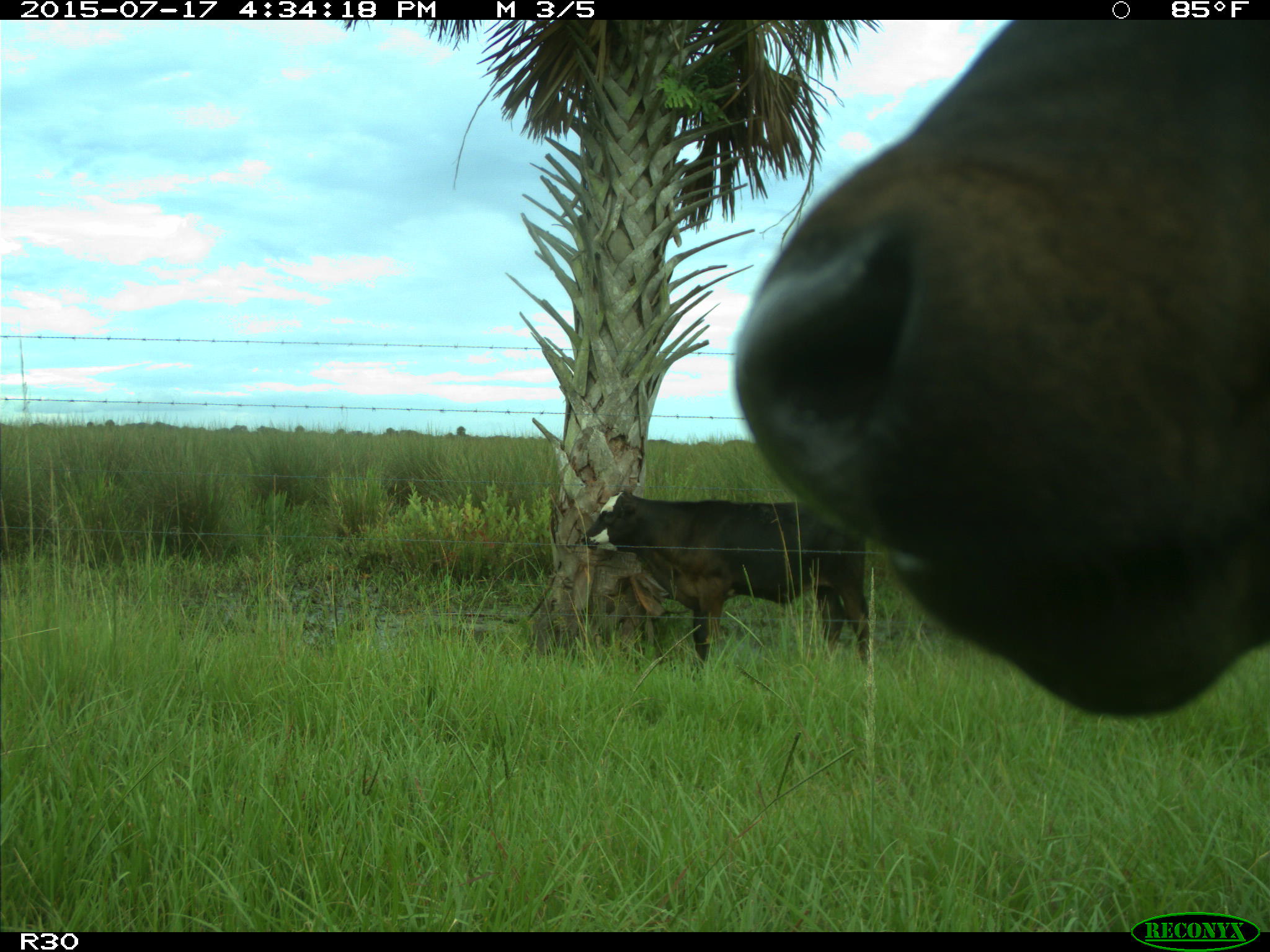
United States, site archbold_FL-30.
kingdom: Animalia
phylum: Chordata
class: Mammalia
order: Artiodactyla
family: Bovidae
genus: Bos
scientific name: Bos taurus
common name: domestic cow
Bos taurus (domestic cow).